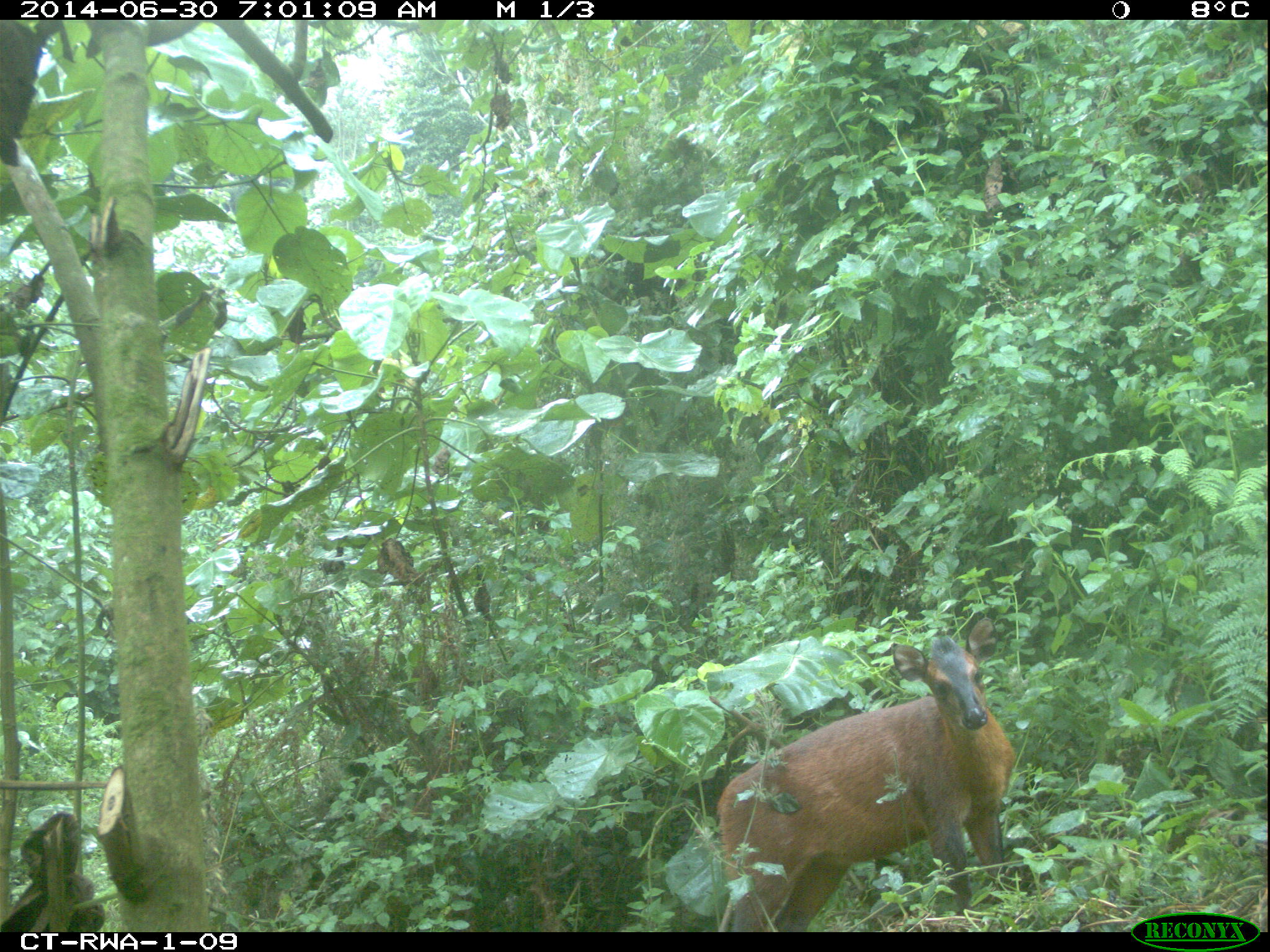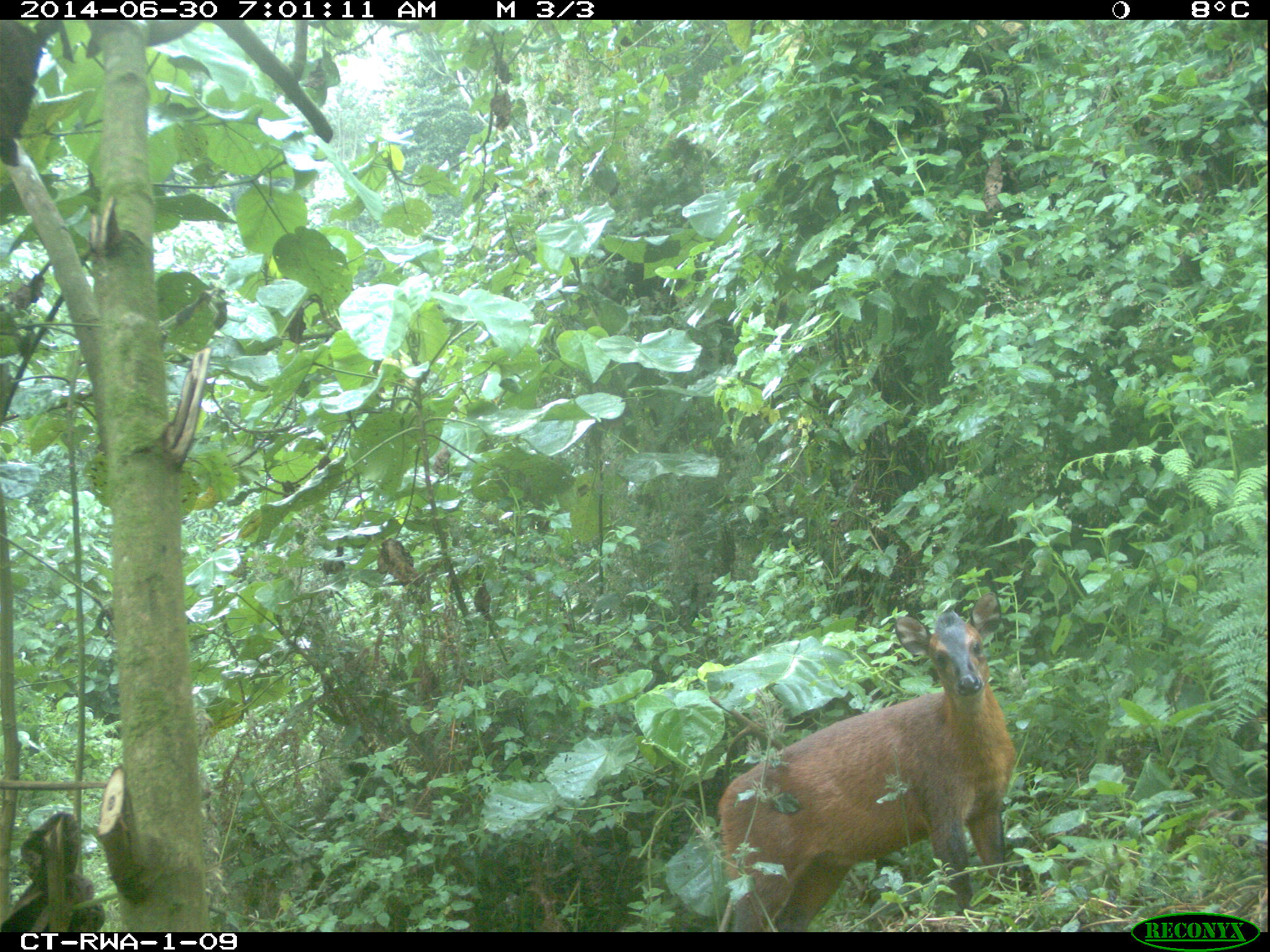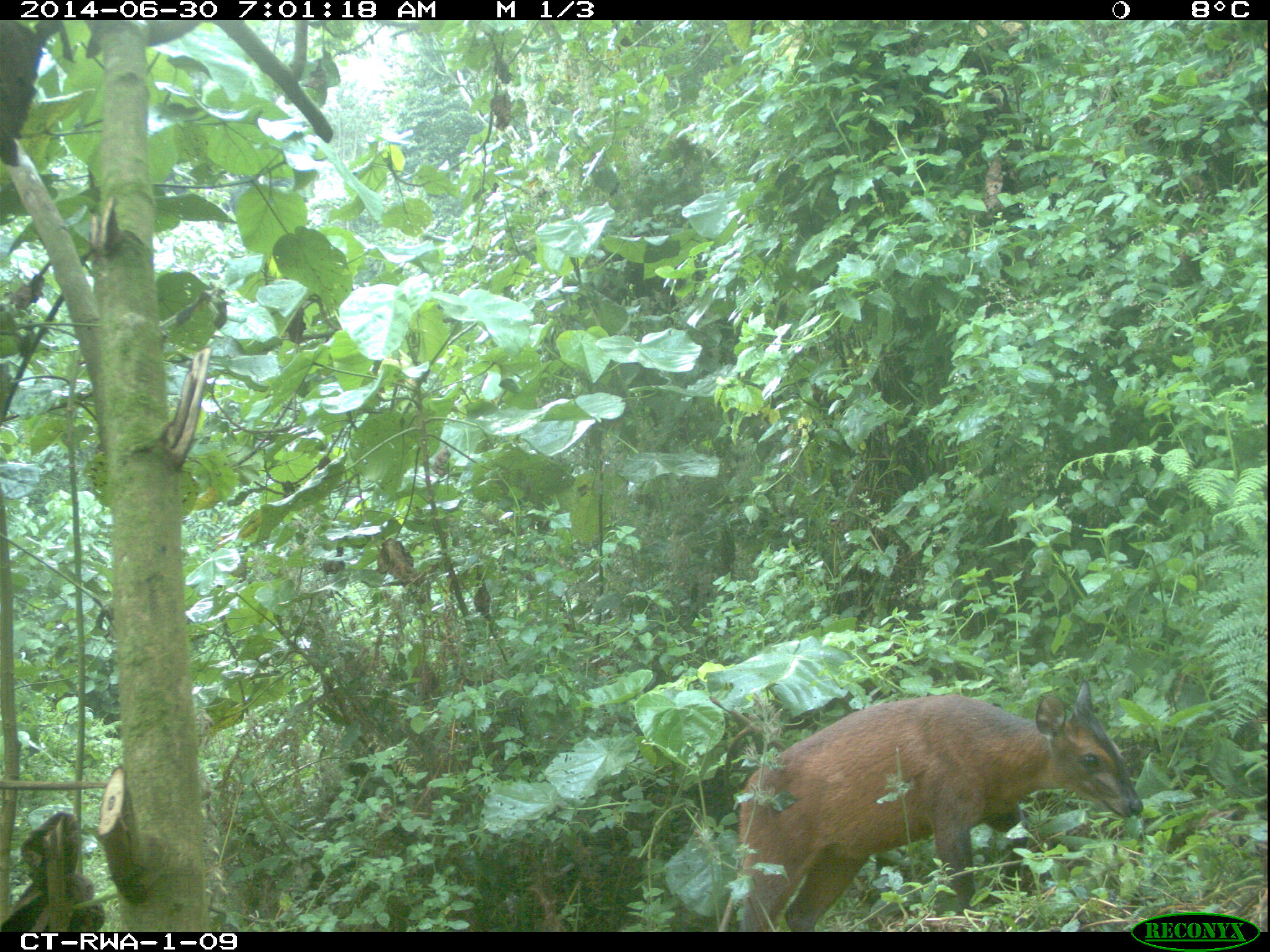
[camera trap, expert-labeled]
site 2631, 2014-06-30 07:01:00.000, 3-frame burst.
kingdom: Animalia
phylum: Chordata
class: Mammalia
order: Artiodactyla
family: Bovidae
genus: Cephalophus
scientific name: Cephalophus nigrifrons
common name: black-fronted duiker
Cephalophus nigrifrons (black-fronted duiker), count 1.